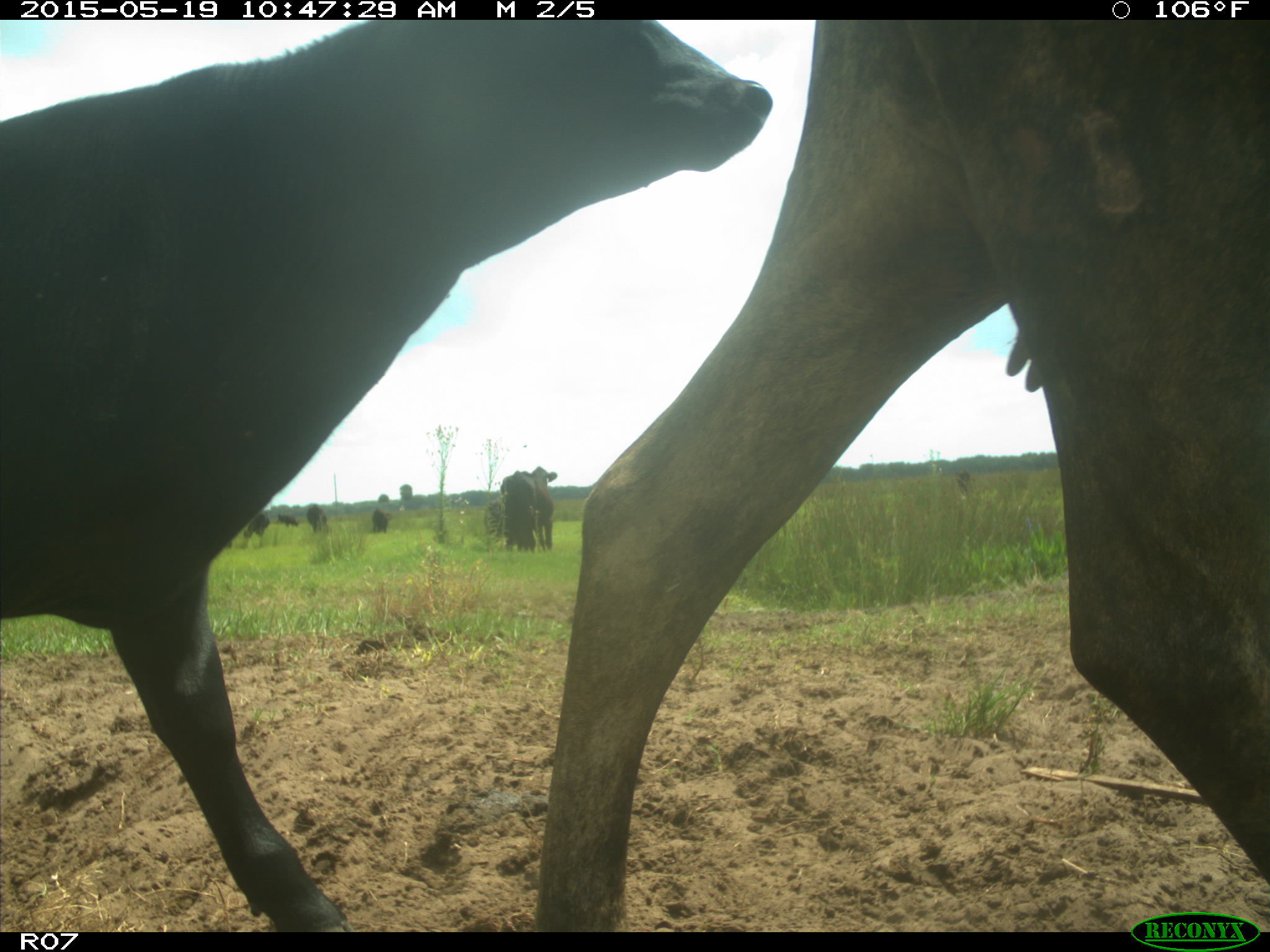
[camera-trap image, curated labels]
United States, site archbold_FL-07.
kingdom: Animalia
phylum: Chordata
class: Mammalia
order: Artiodactyla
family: Bovidae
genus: Bos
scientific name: Bos taurus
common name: domestic cow